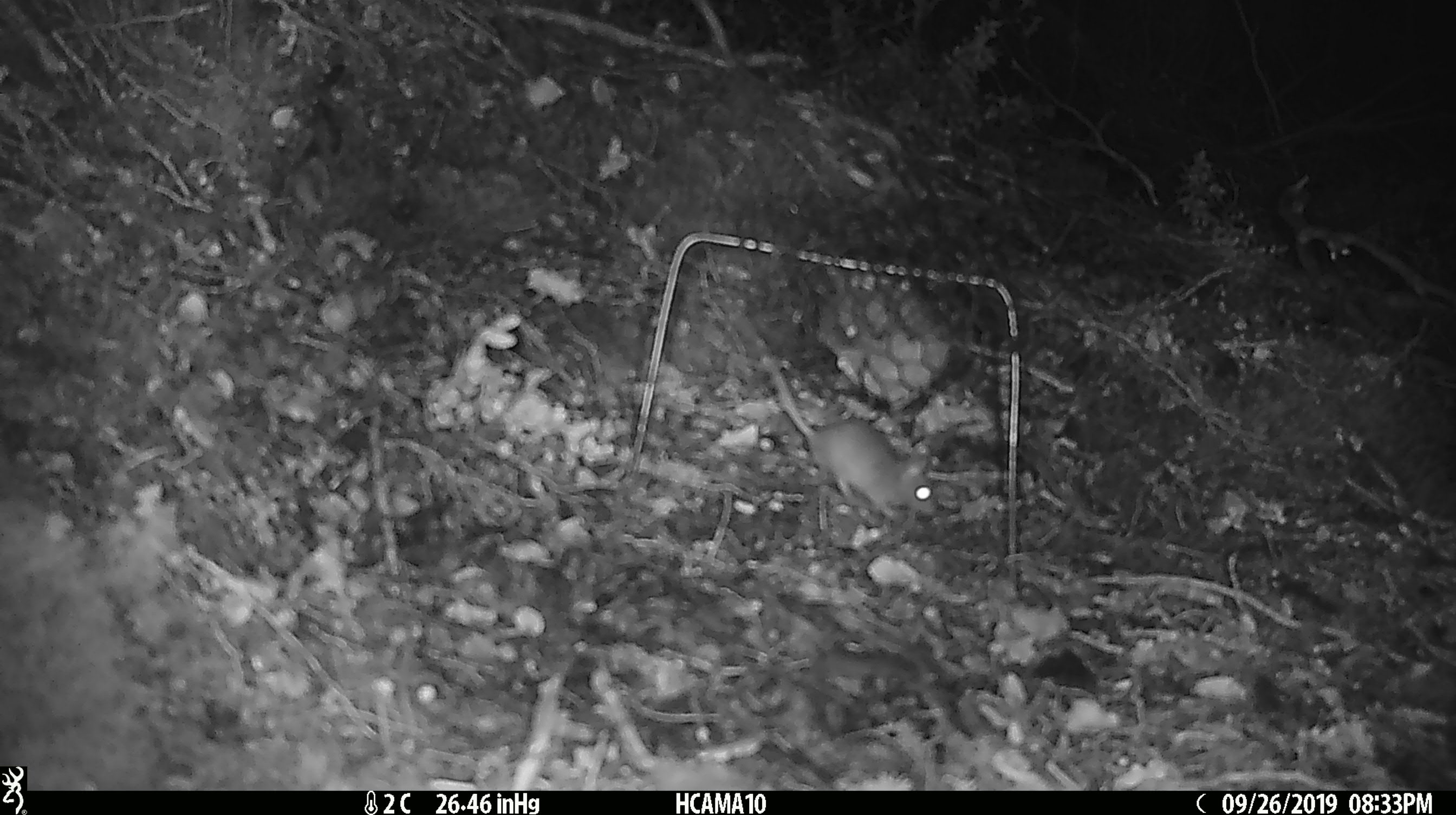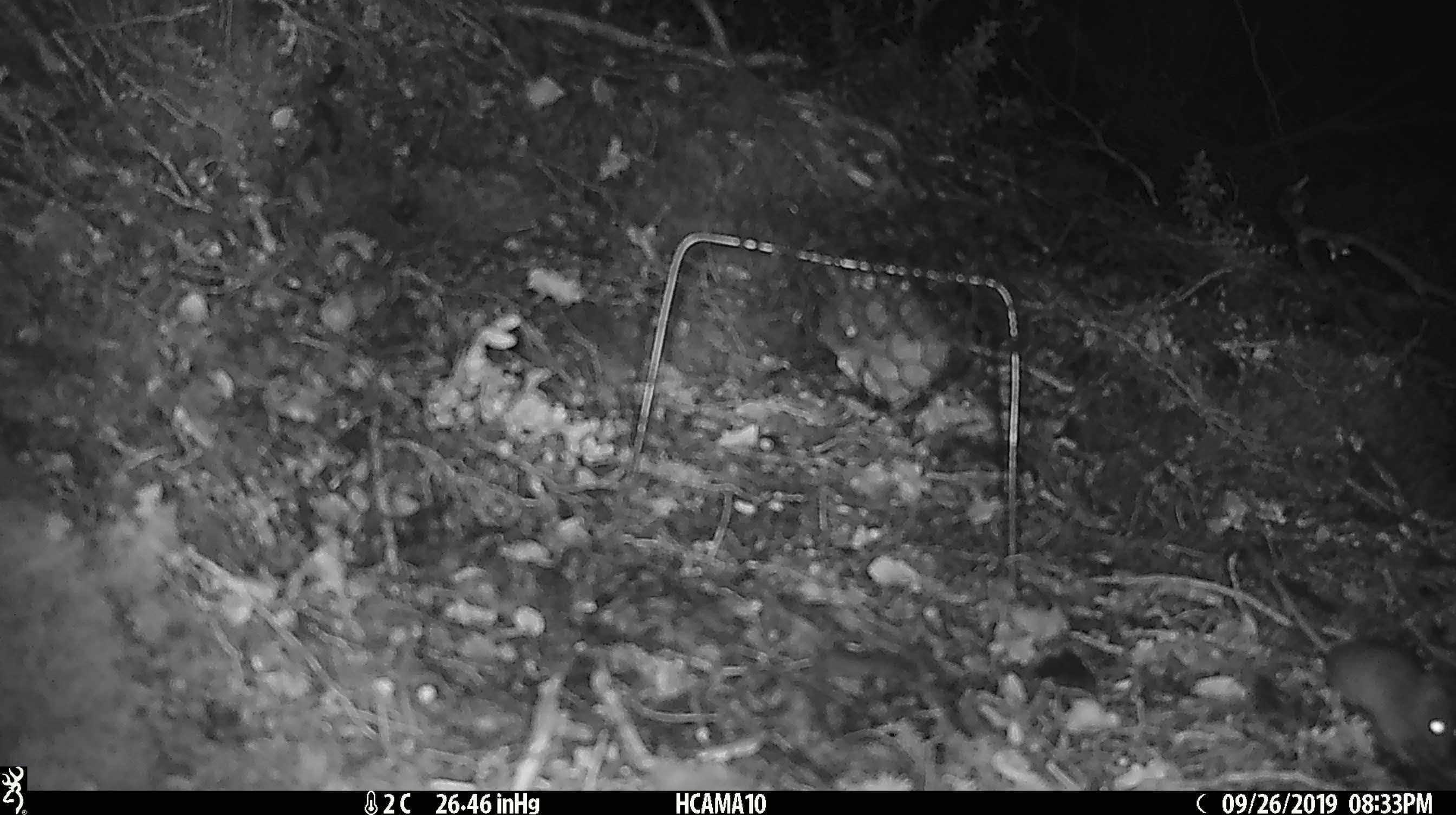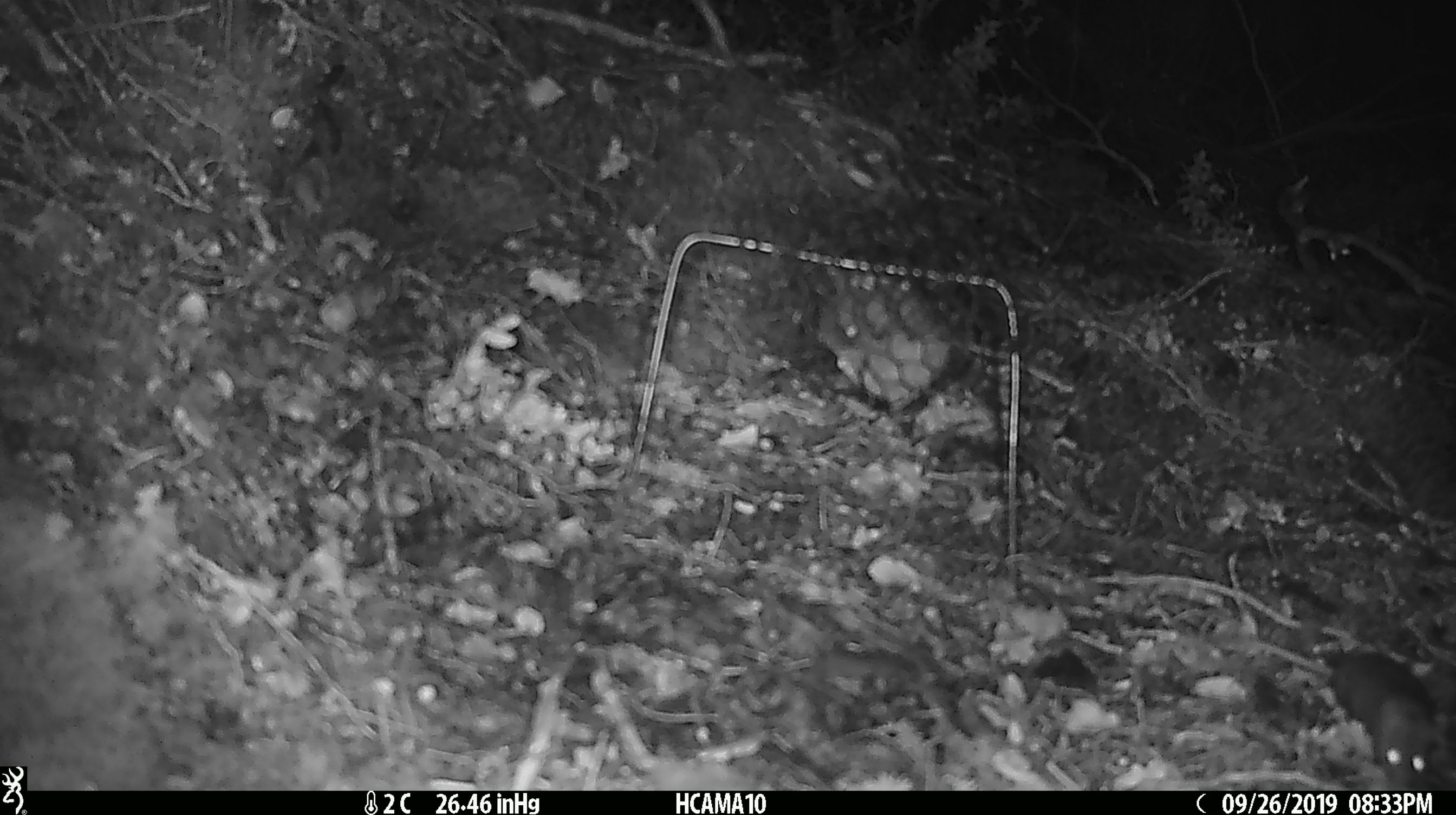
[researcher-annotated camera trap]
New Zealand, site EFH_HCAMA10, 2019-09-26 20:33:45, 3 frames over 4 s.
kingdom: Animalia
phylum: Chordata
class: Mammalia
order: Rodentia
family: Muridae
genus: Mus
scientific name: Mus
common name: mouse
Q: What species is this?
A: Mouse (Mus).